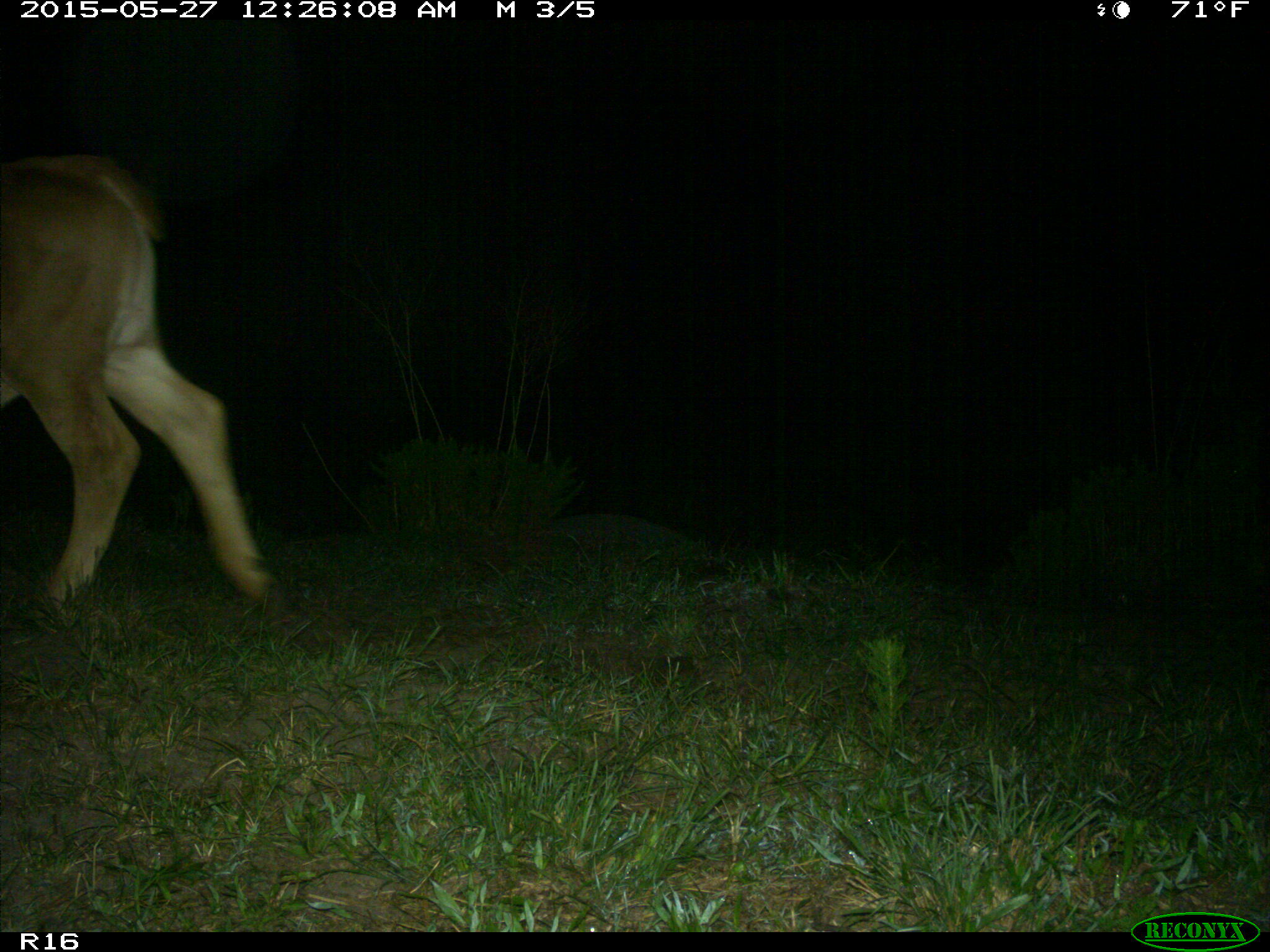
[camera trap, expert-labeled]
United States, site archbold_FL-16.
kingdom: Animalia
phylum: Chordata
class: Mammalia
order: Artiodactyla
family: Bovidae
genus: Bos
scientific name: Bos taurus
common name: domestic cow